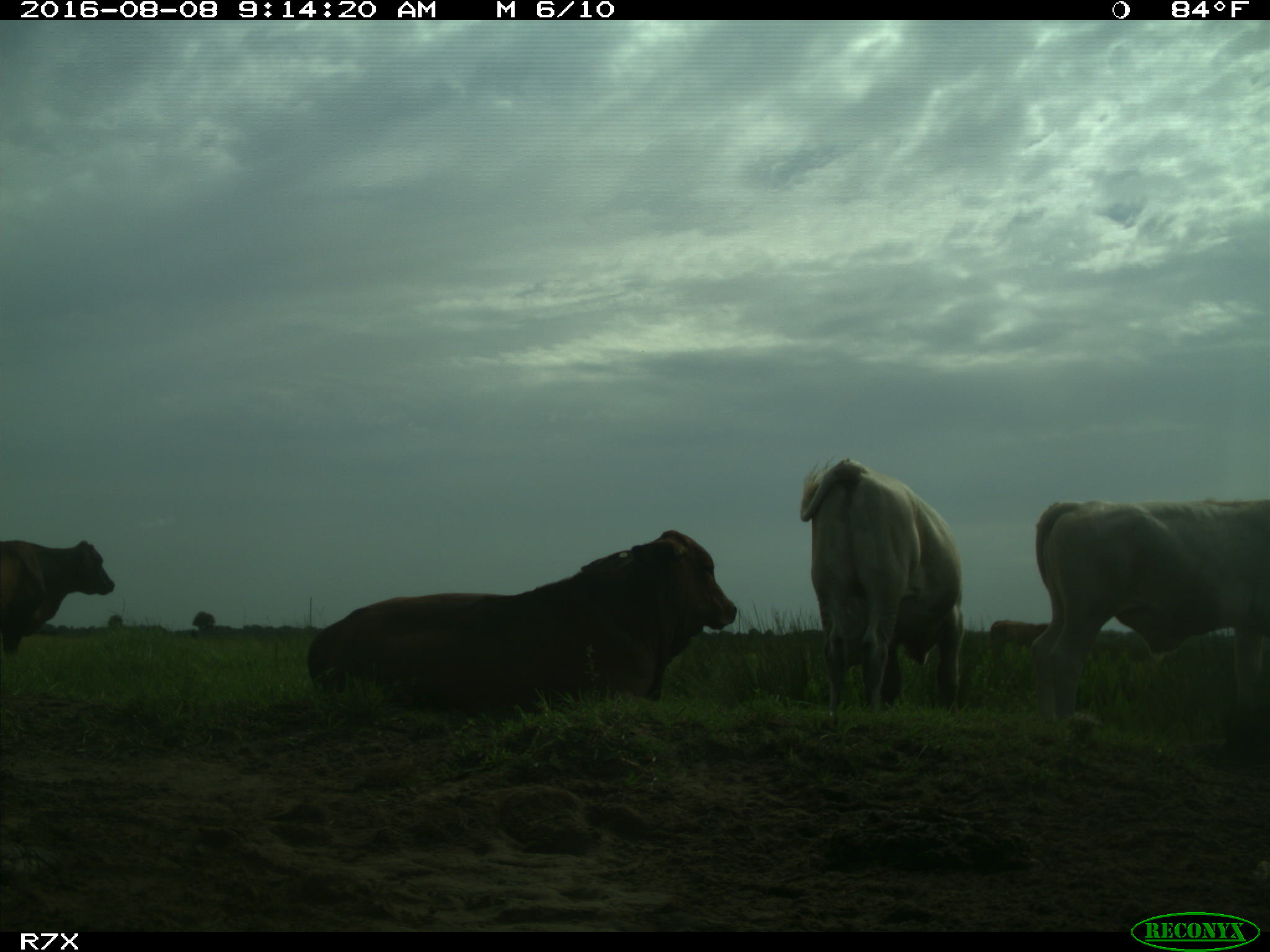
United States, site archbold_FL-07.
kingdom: Animalia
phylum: Chordata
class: Mammalia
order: Artiodactyla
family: Bovidae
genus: Bos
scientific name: Bos taurus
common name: domestic cow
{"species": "Bos taurus (domestic cow)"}